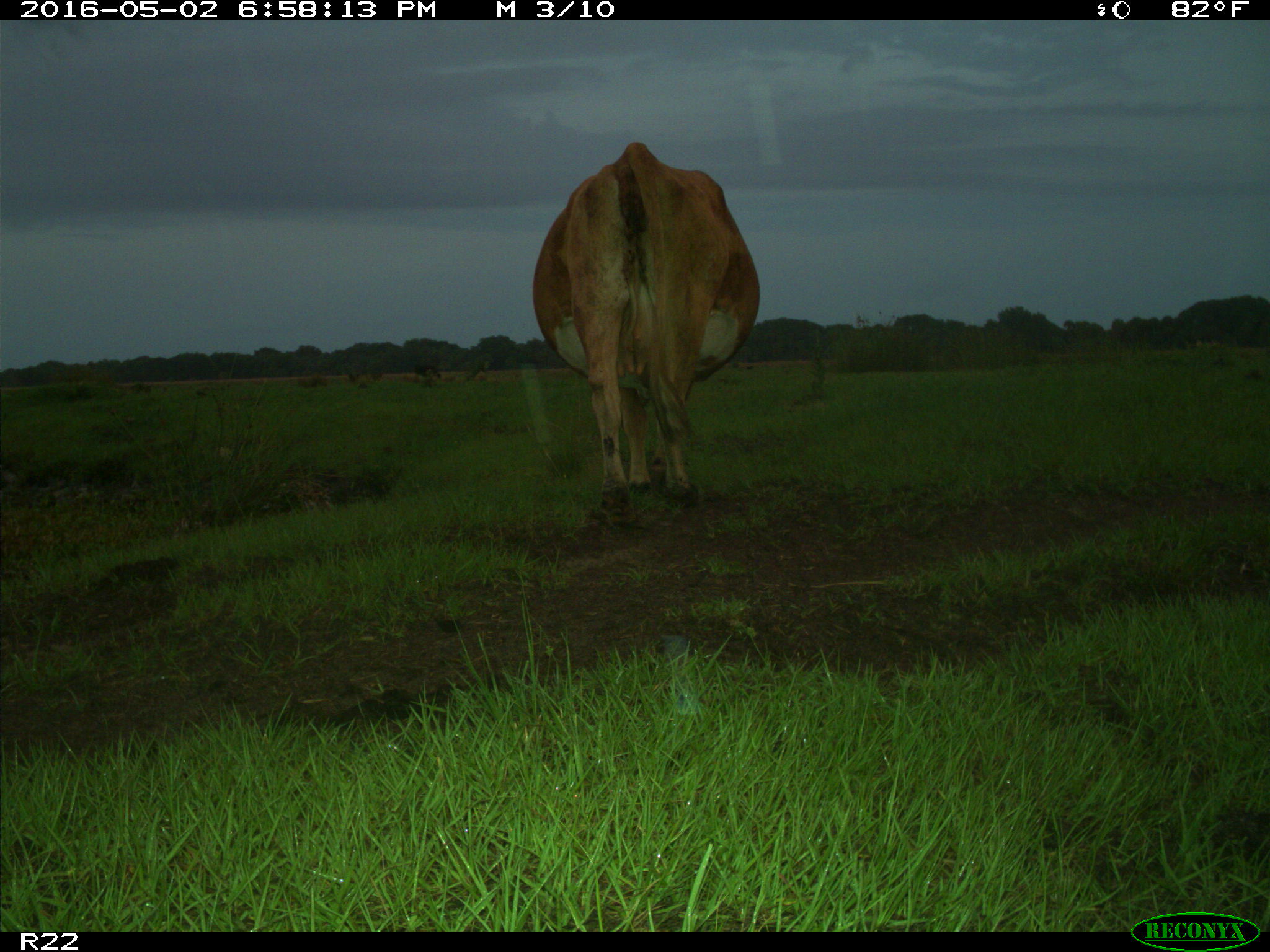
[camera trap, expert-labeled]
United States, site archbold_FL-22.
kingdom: Animalia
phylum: Chordata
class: Mammalia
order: Artiodactyla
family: Bovidae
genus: Bos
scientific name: Bos taurus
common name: domestic cow